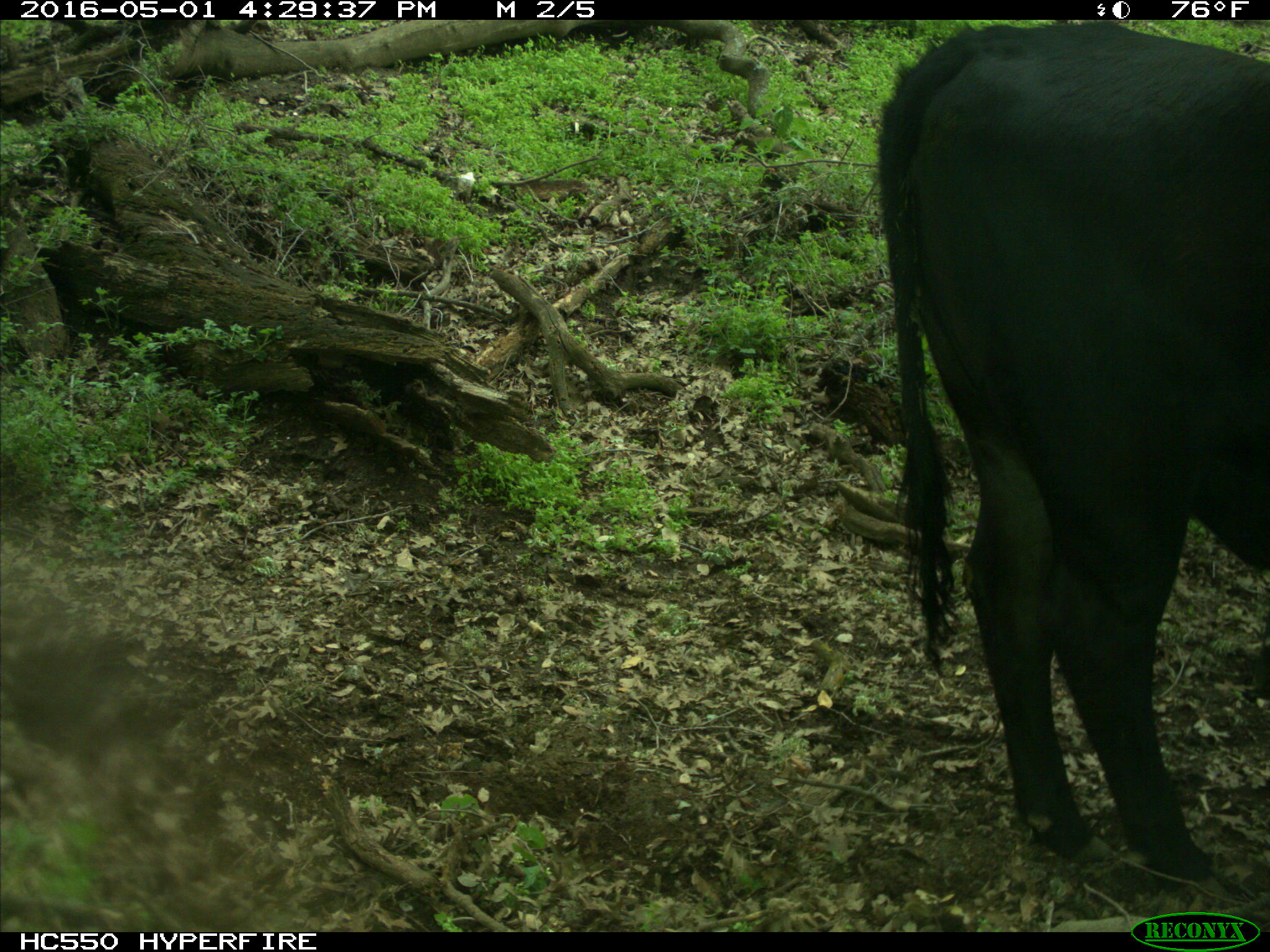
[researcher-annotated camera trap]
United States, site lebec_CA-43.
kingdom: Animalia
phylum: Chordata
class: Mammalia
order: Artiodactyla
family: Bovidae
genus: Bos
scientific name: Bos taurus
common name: domestic cow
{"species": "Bos taurus (domestic cow)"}